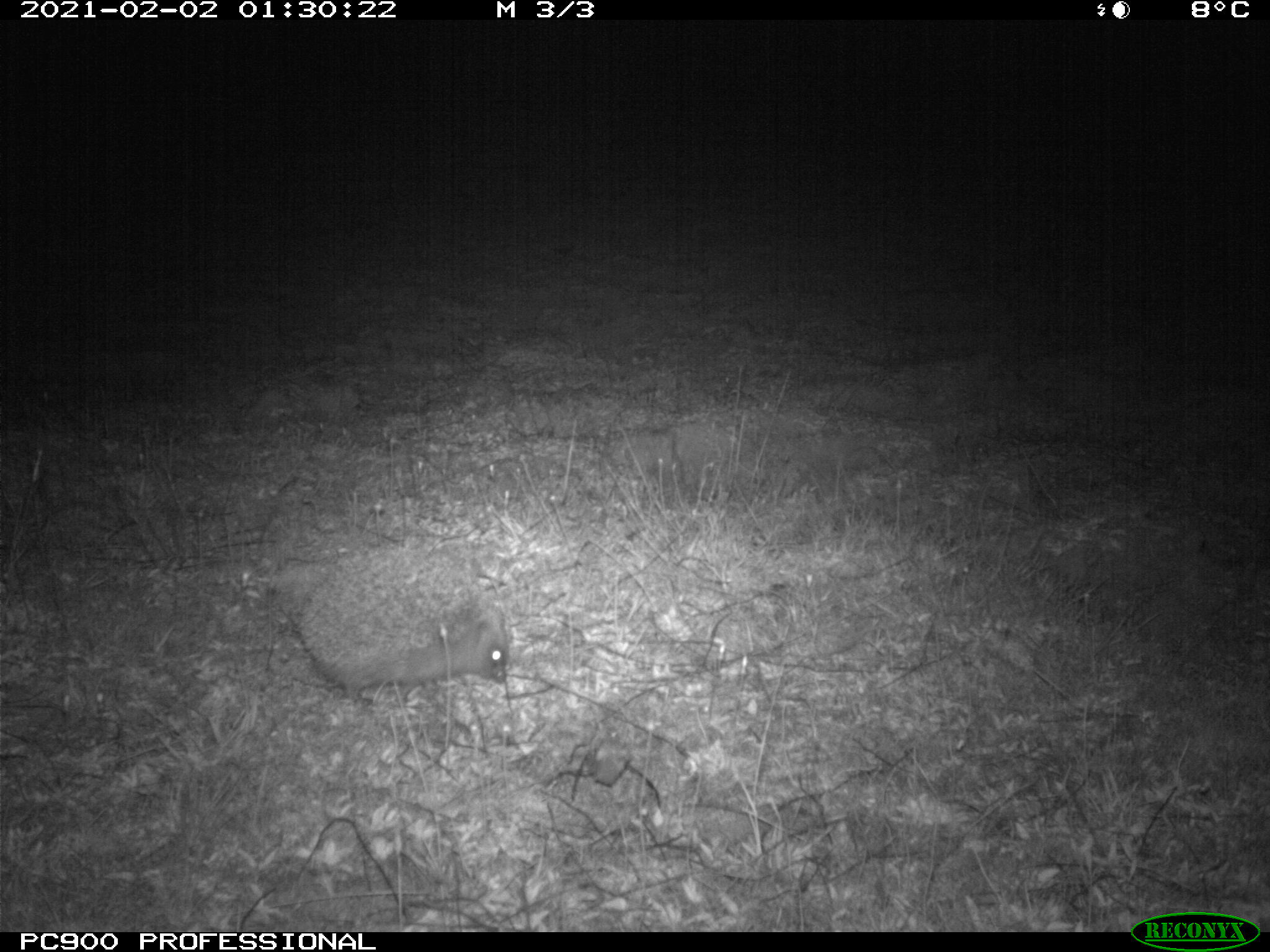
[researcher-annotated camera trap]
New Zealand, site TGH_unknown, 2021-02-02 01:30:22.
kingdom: Animalia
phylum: Chordata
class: Mammalia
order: Eulipotyphla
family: Erinaceidae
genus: Erinaceus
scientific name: Erinaceus europaeus europaeus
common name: european hedgehog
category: hedgehog